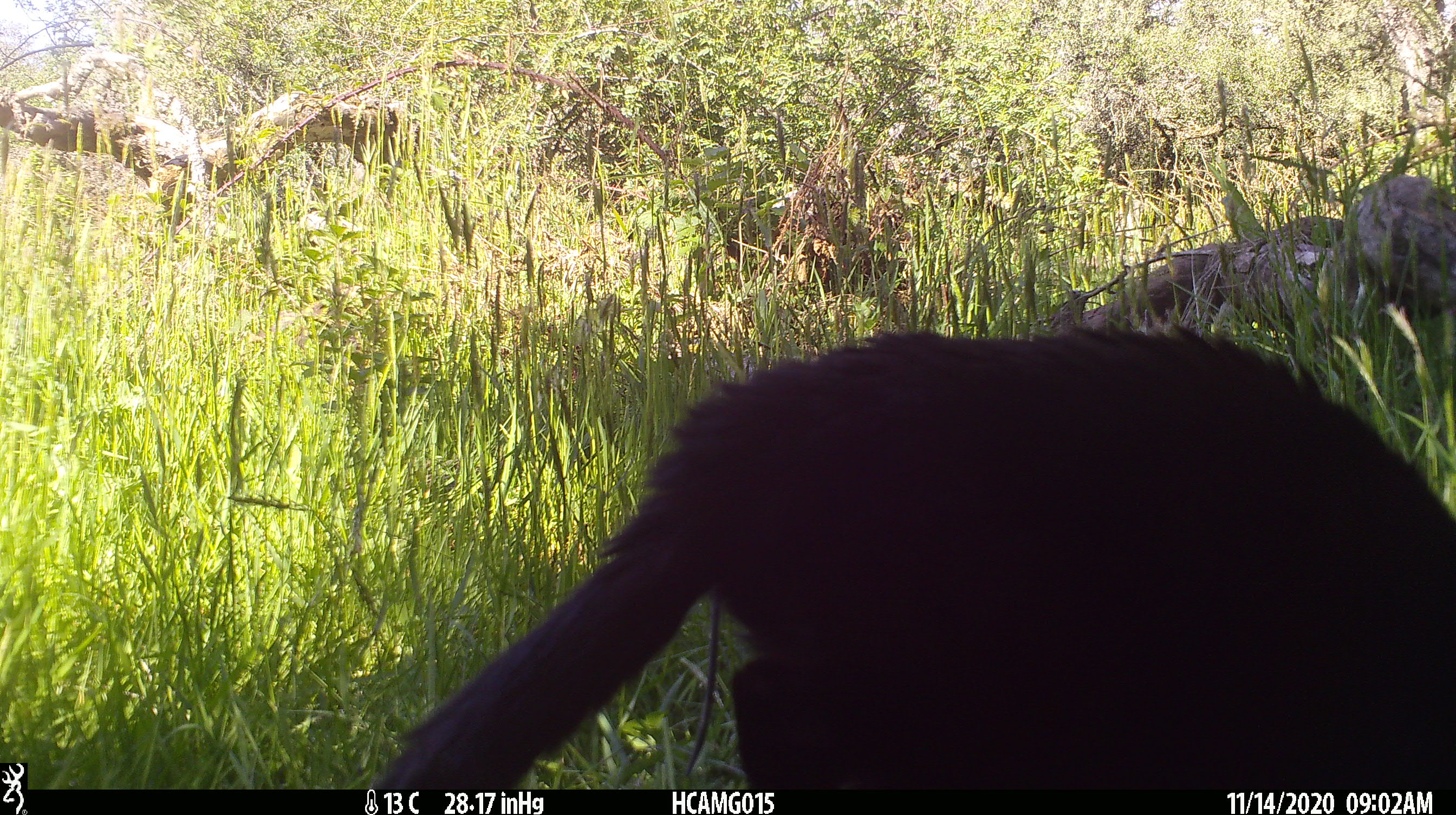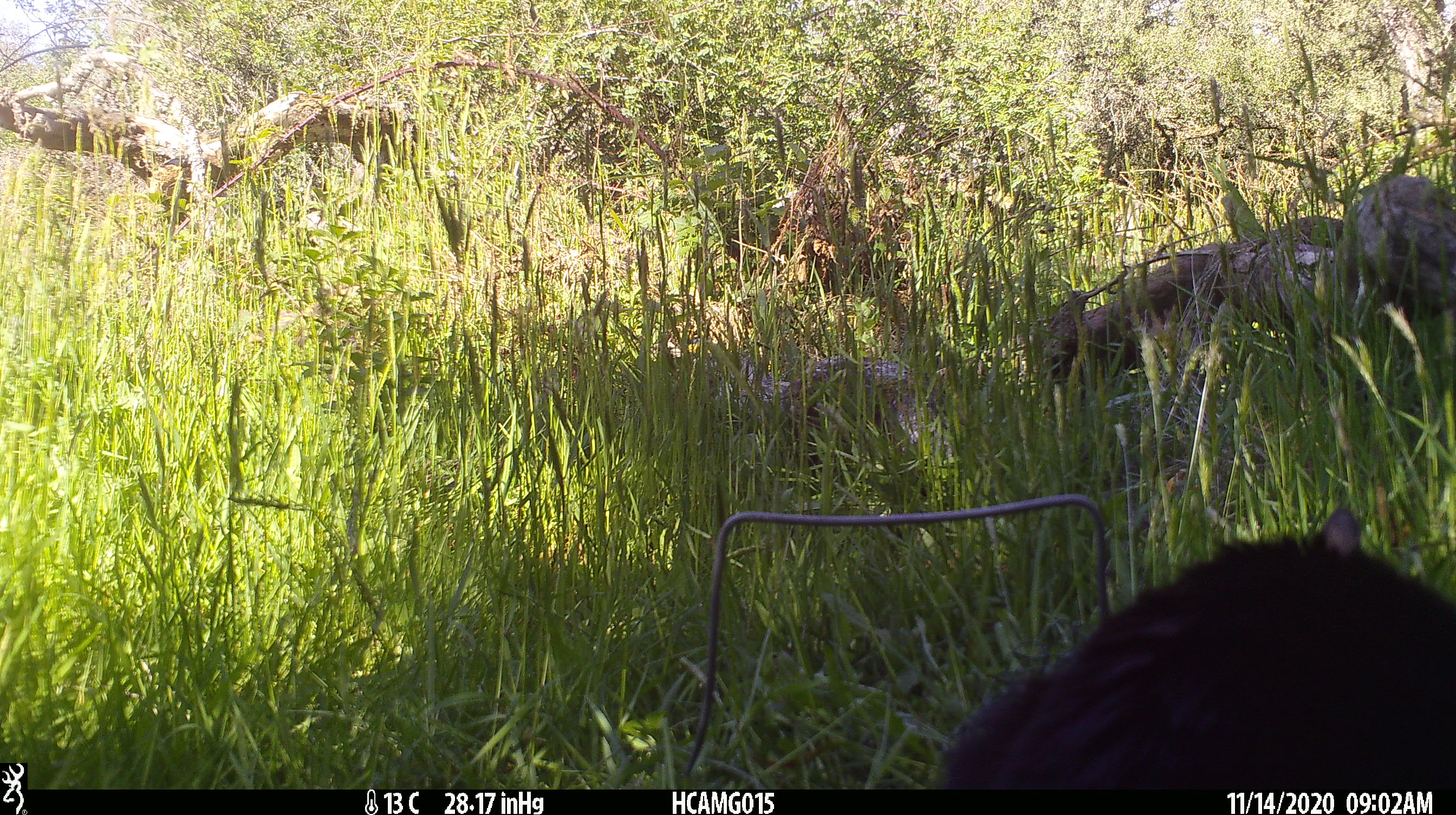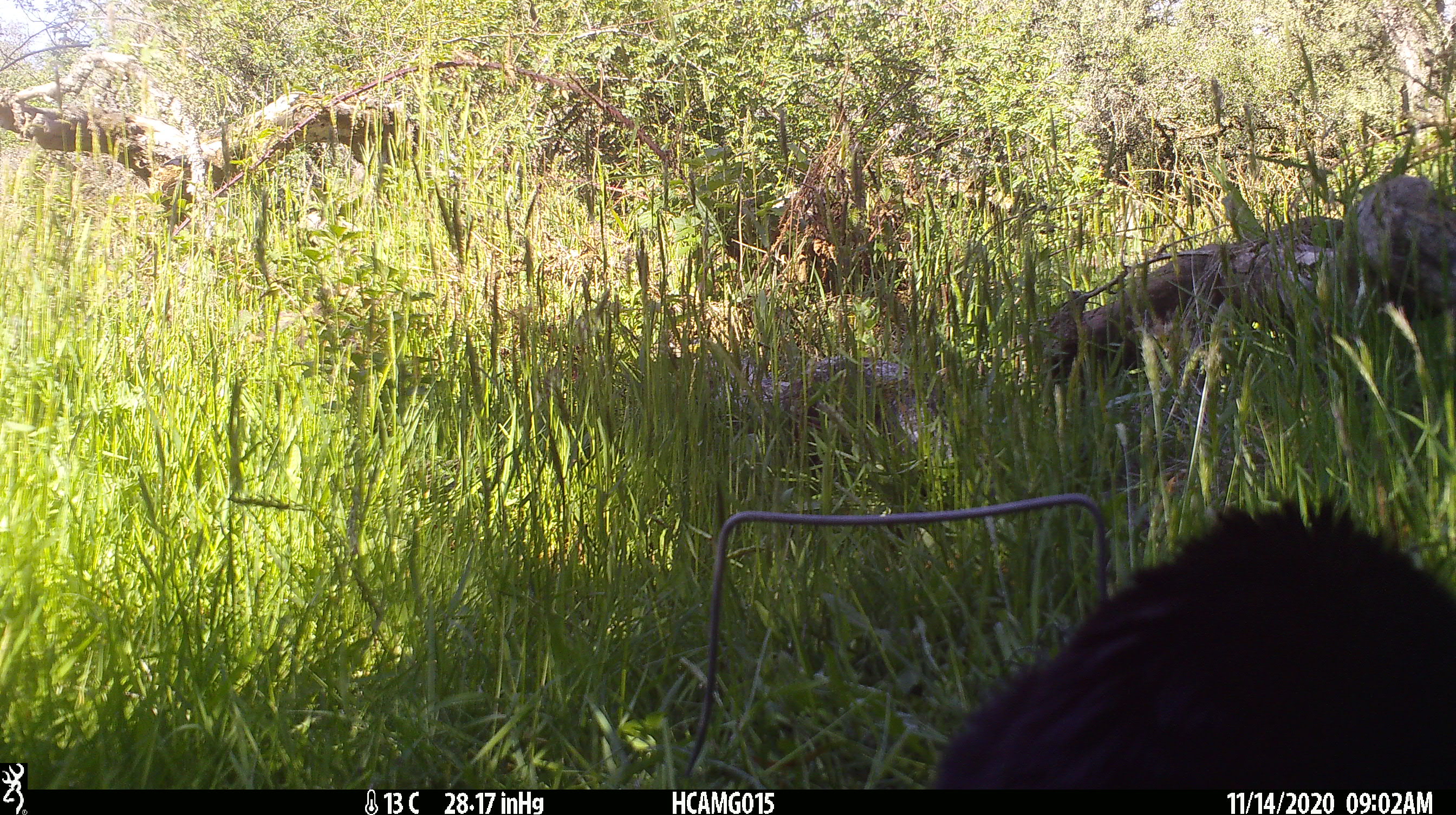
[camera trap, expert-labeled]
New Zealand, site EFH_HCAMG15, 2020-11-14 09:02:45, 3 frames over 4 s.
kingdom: Animalia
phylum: Chordata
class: Mammalia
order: Carnivora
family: Felidae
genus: Felis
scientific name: Felis catus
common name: domestic cat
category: cat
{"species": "cat (domestic cat) (Felis catus)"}